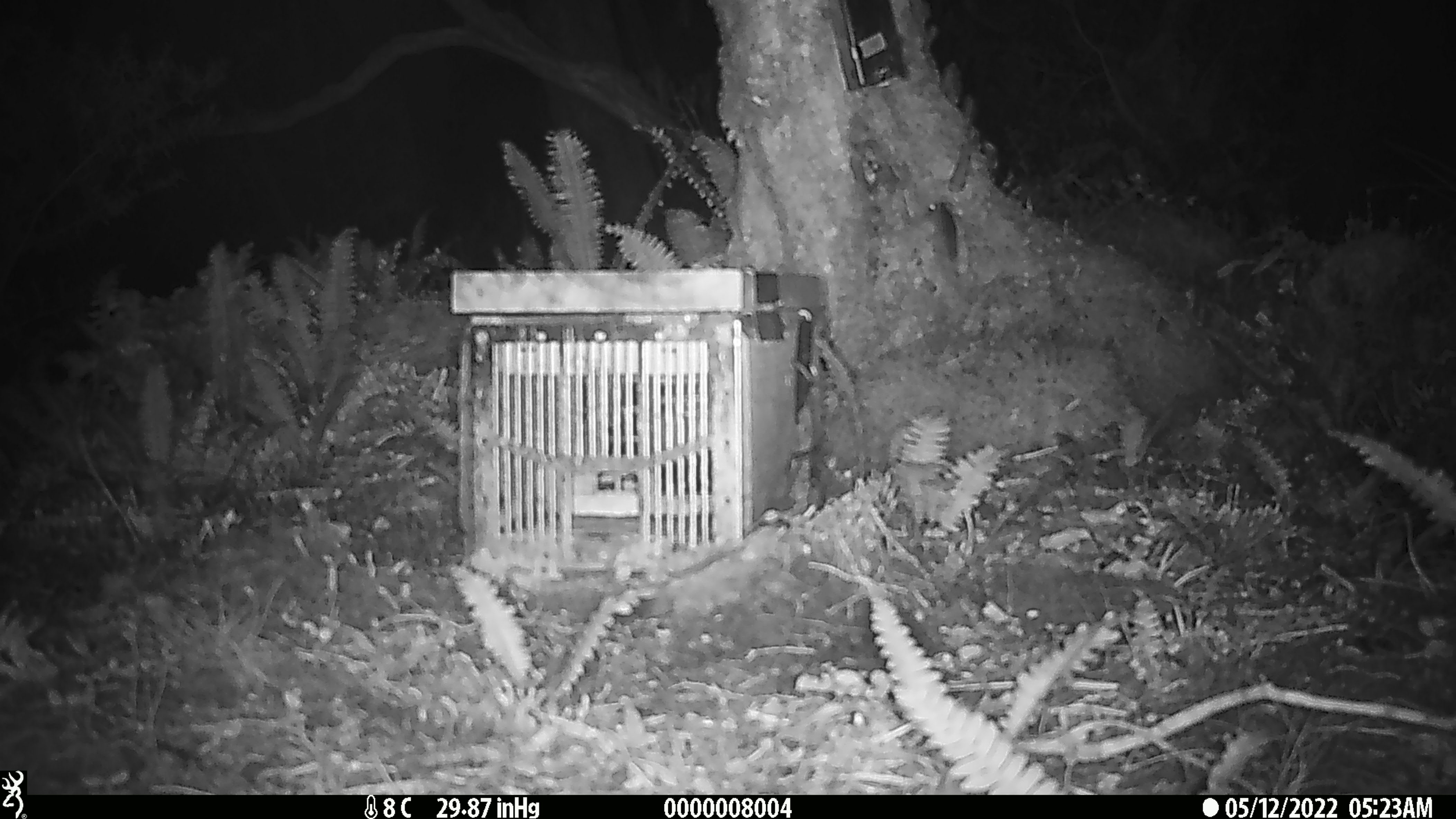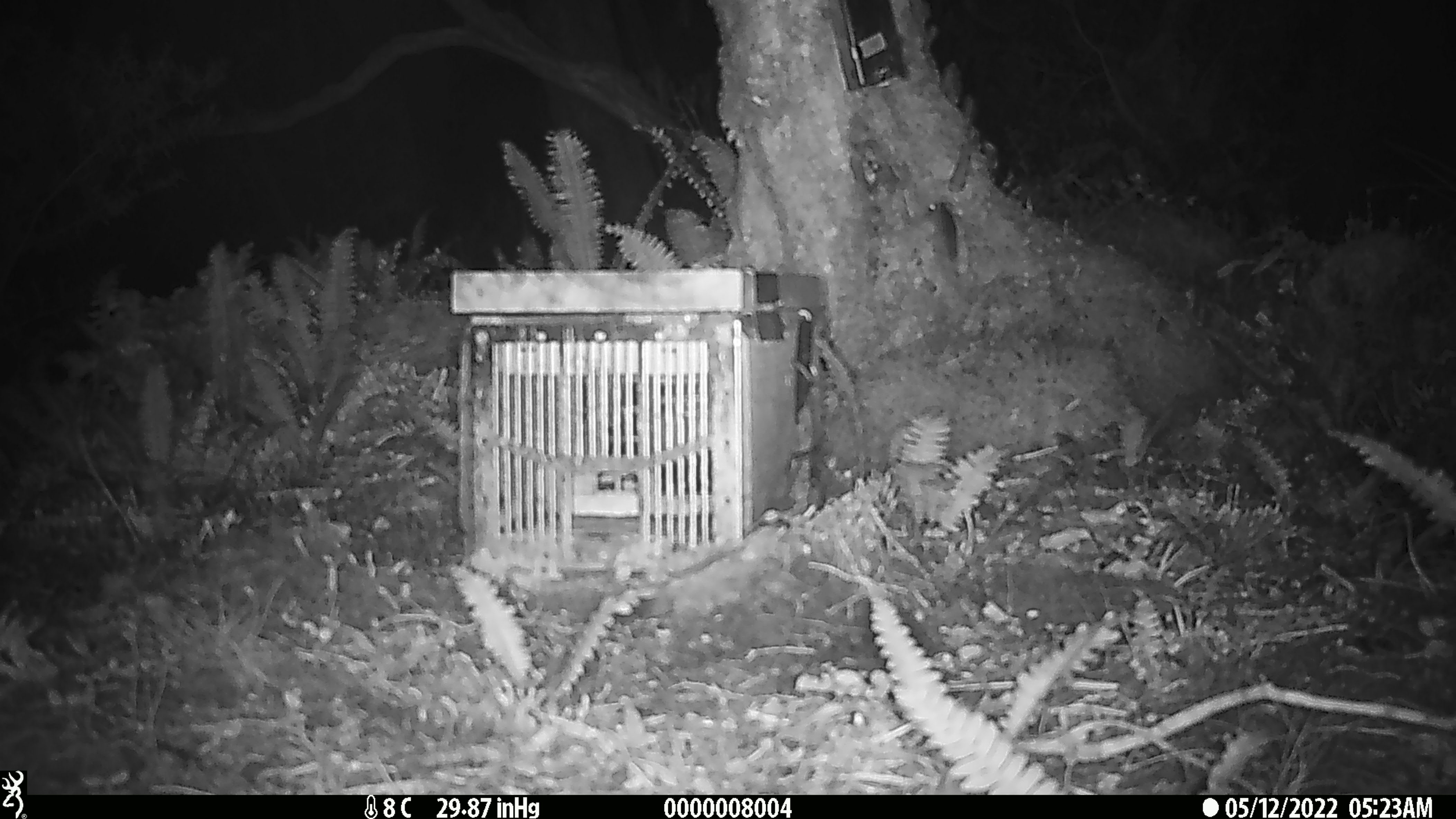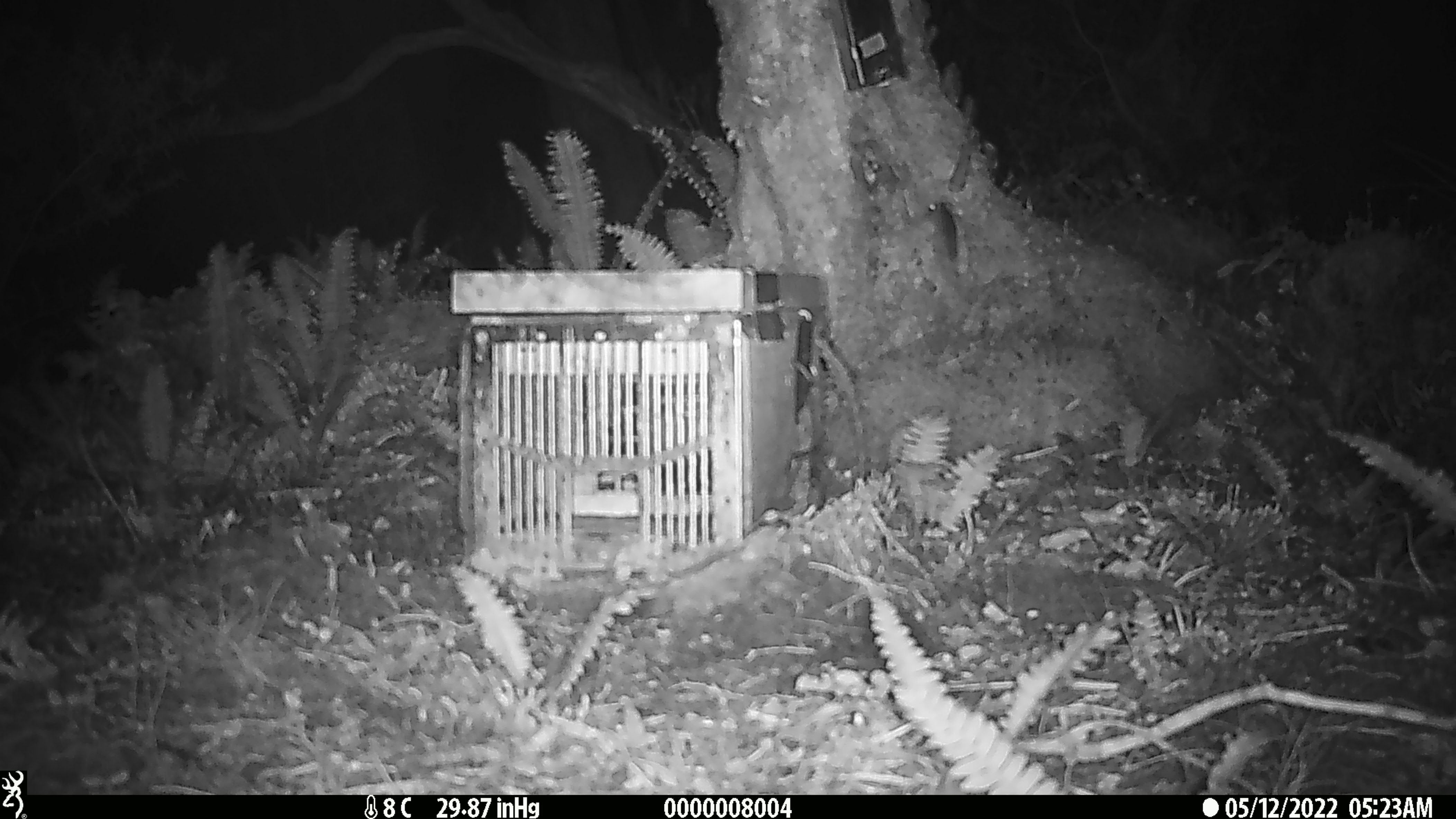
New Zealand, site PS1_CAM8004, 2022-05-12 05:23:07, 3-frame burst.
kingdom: Animalia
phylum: Chordata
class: Mammalia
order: Rodentia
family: Muridae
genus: Mus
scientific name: Mus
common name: mouse